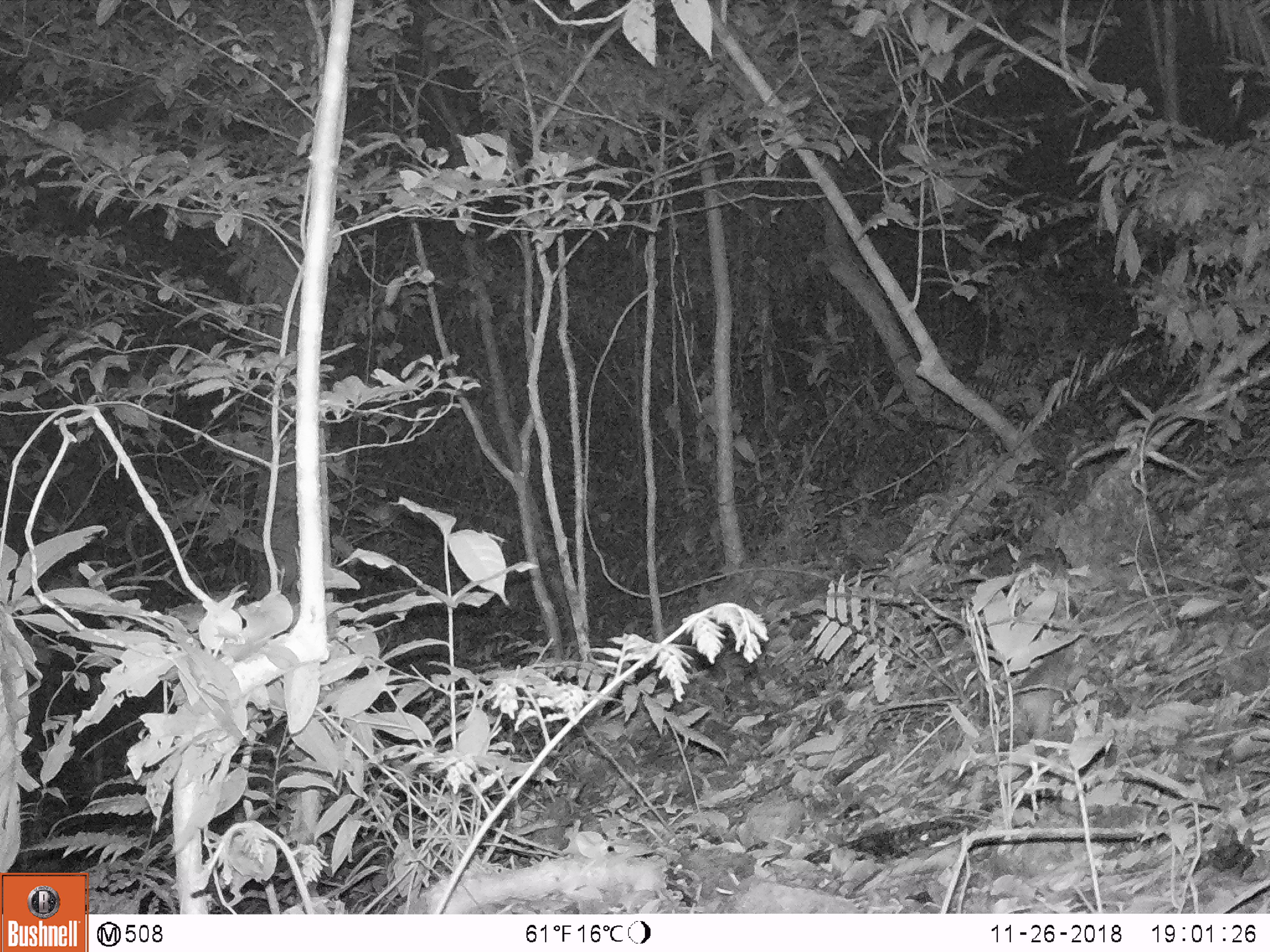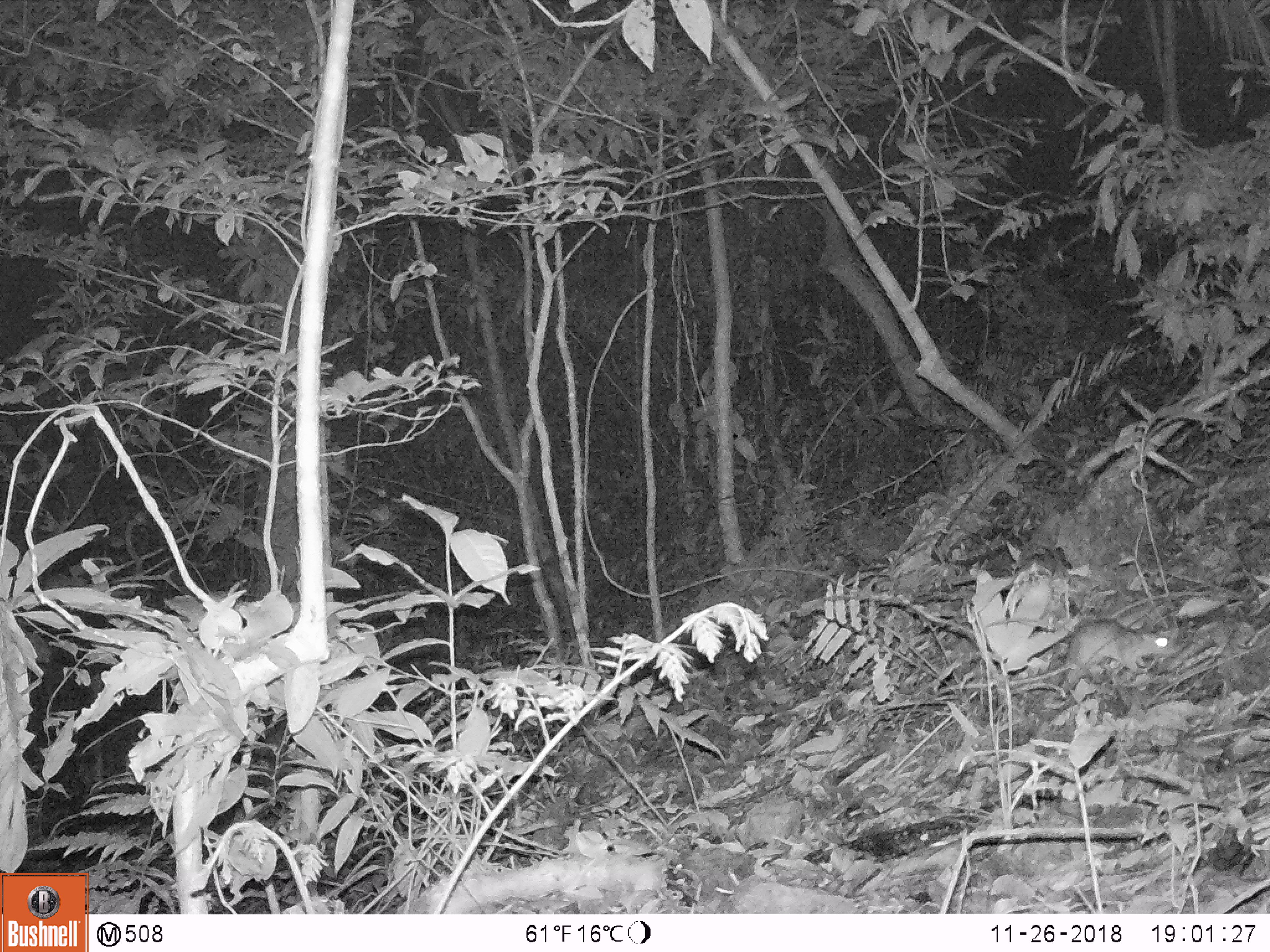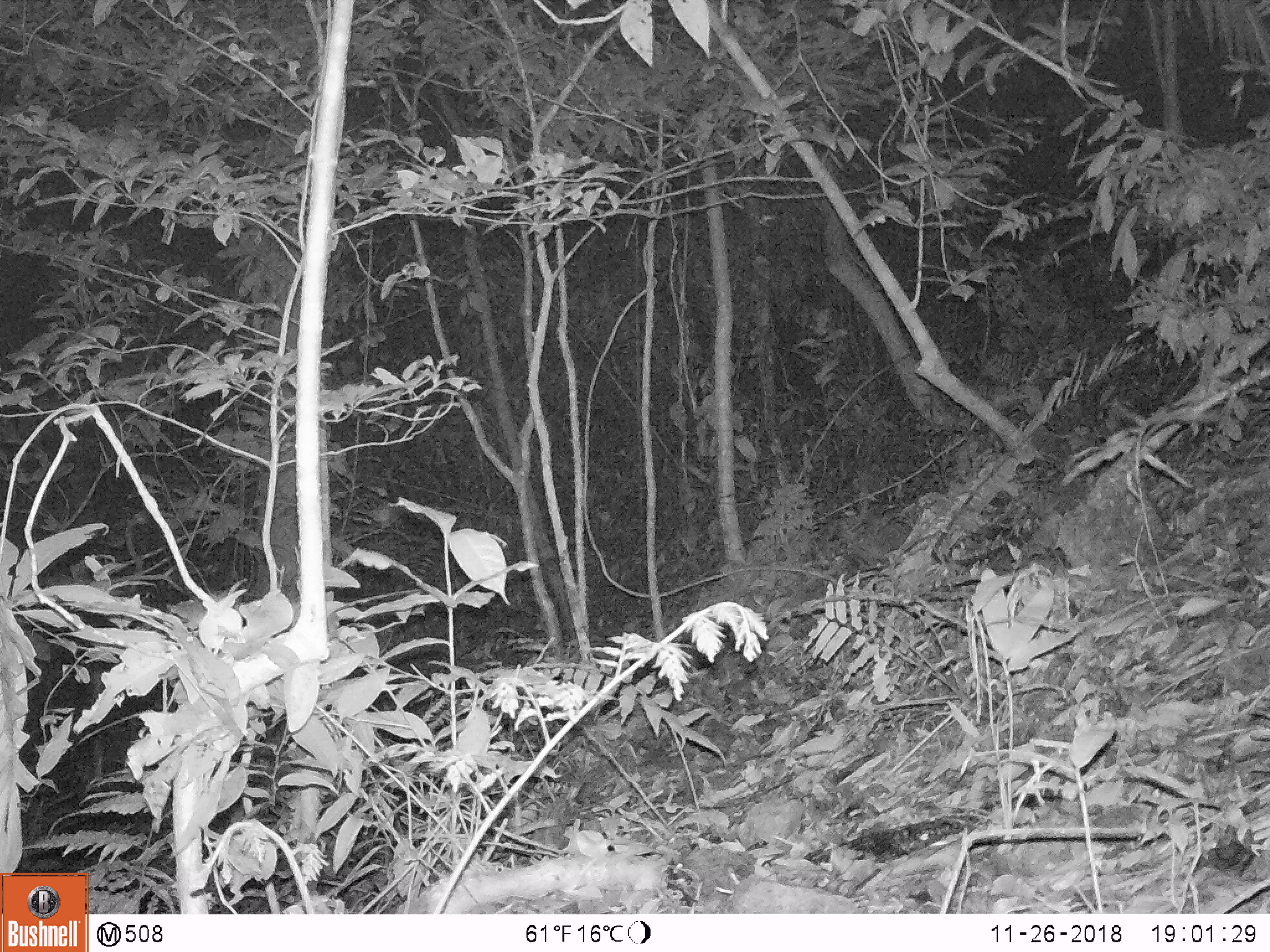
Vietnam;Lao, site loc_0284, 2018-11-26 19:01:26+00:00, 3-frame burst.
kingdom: Animalia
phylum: Chordata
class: Mammalia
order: Rodentia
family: Muridae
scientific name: Muridae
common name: old-world mice and rats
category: unidentified murid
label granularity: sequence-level